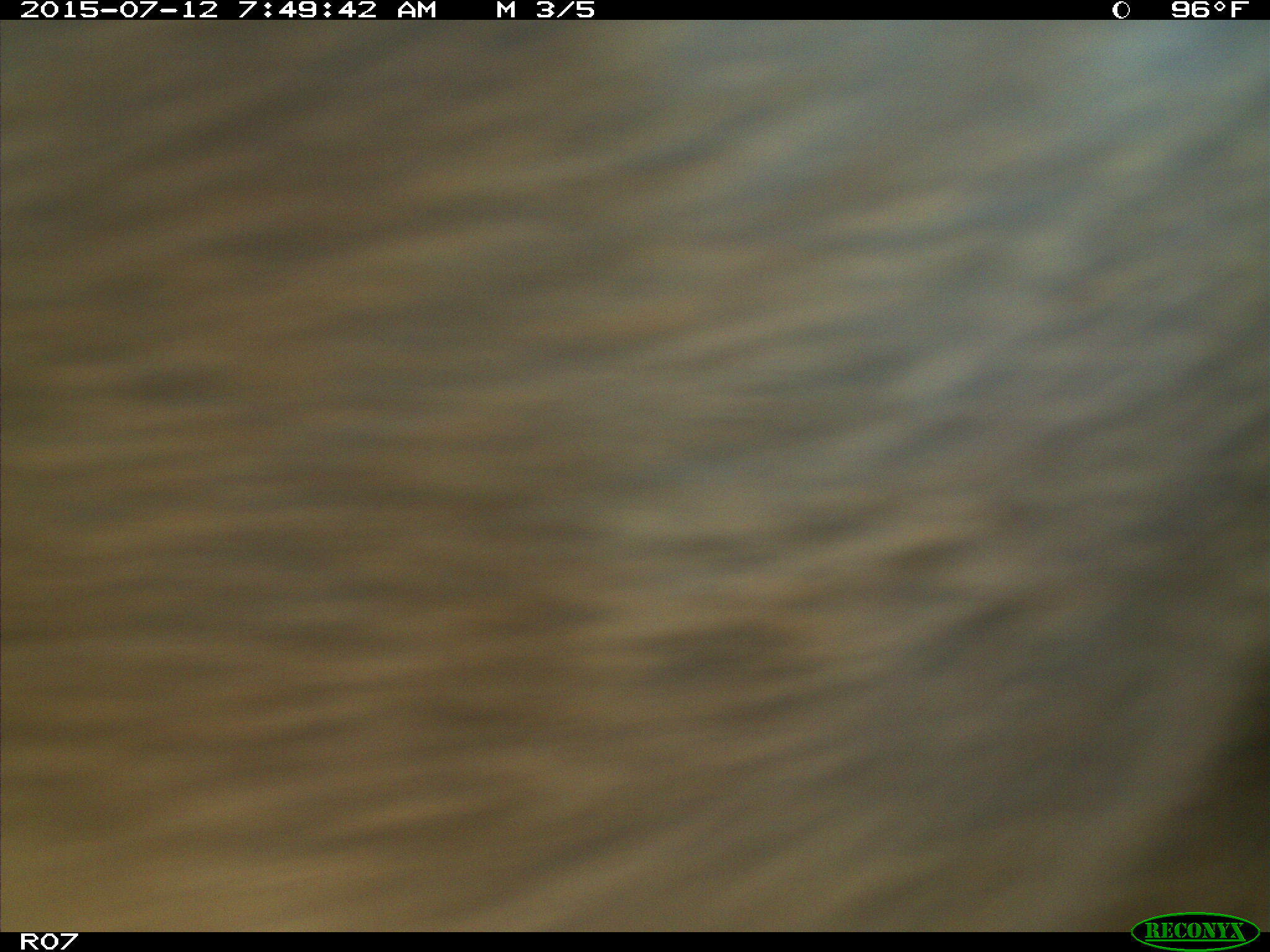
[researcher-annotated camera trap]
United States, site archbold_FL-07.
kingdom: Animalia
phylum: Chordata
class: Mammalia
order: Artiodactyla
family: Bovidae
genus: Bos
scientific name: Bos taurus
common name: domestic cow